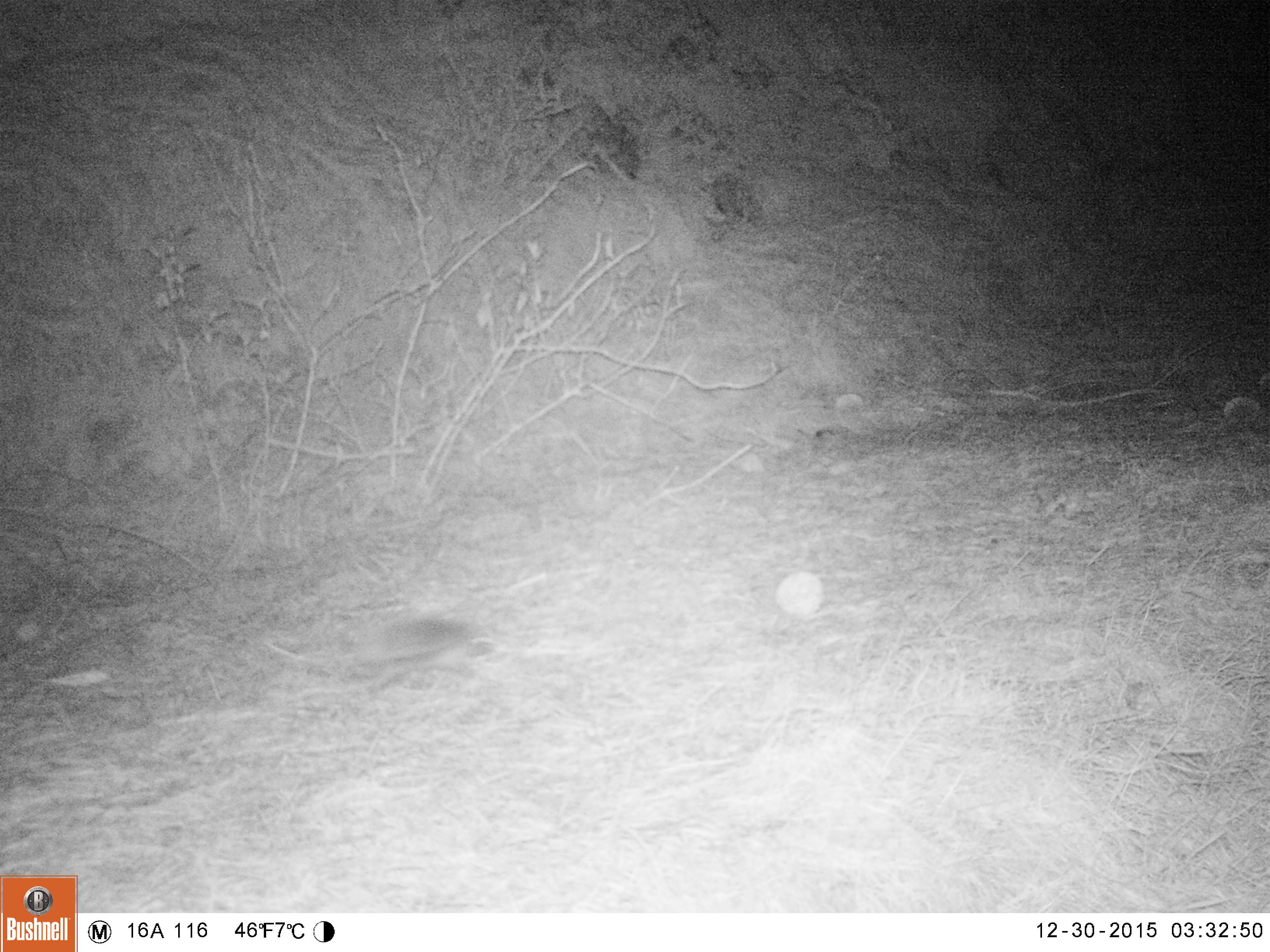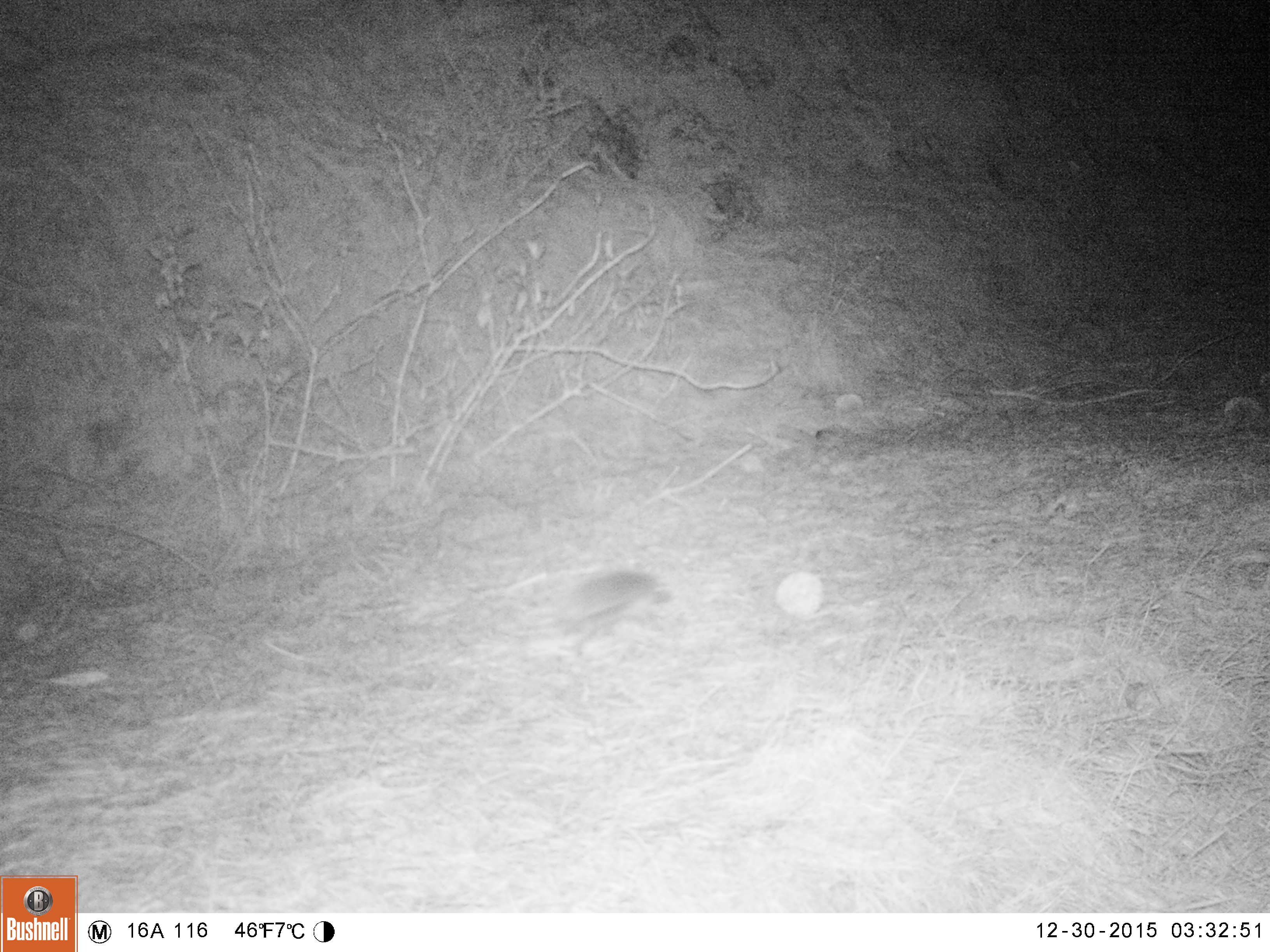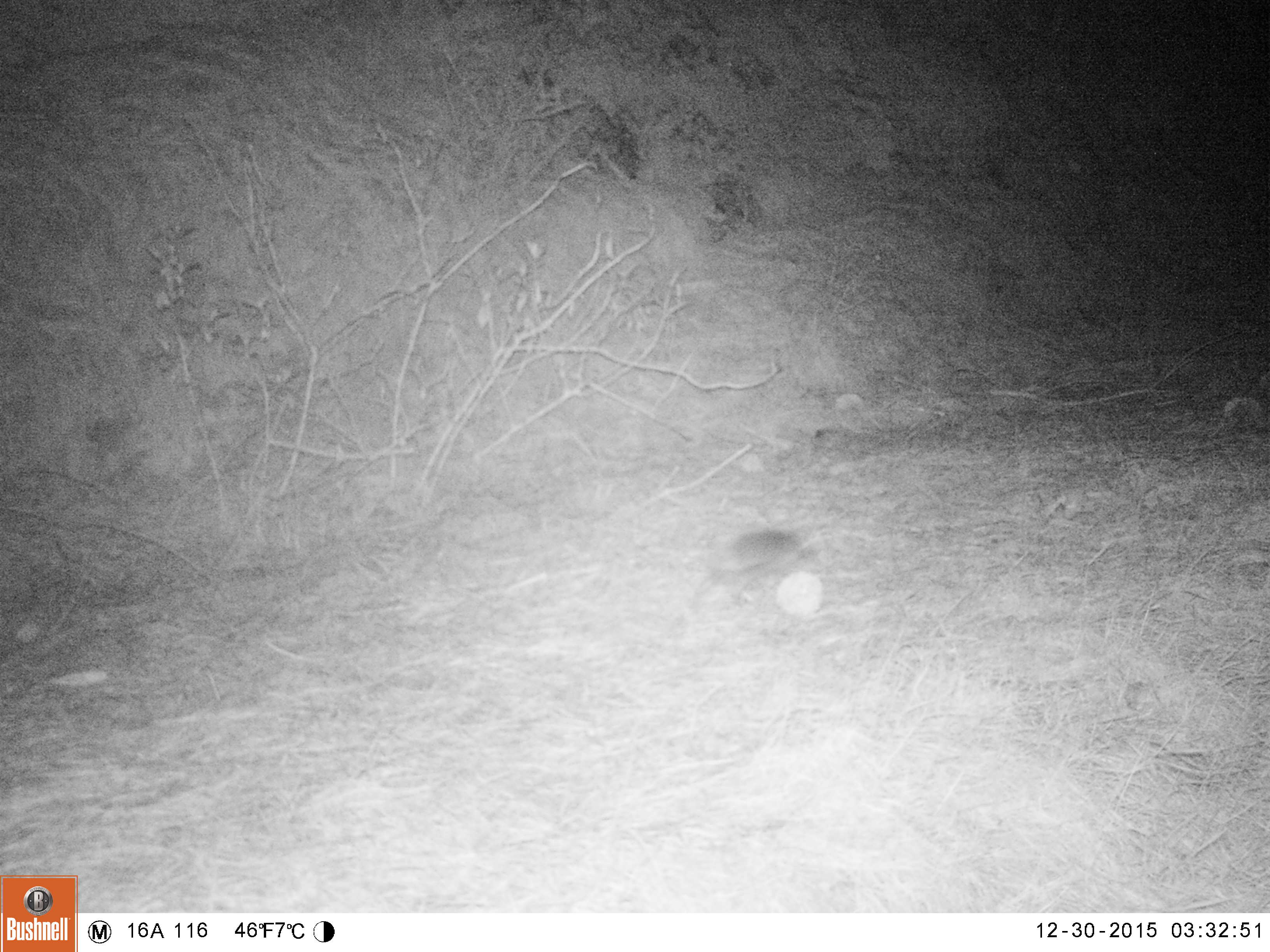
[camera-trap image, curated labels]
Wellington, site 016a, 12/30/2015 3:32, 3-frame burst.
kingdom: Animalia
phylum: Chordata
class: Mammalia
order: Eulipotyphla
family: Erinaceidae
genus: Erinaceus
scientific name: Erinaceus europaeus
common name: hedgehog